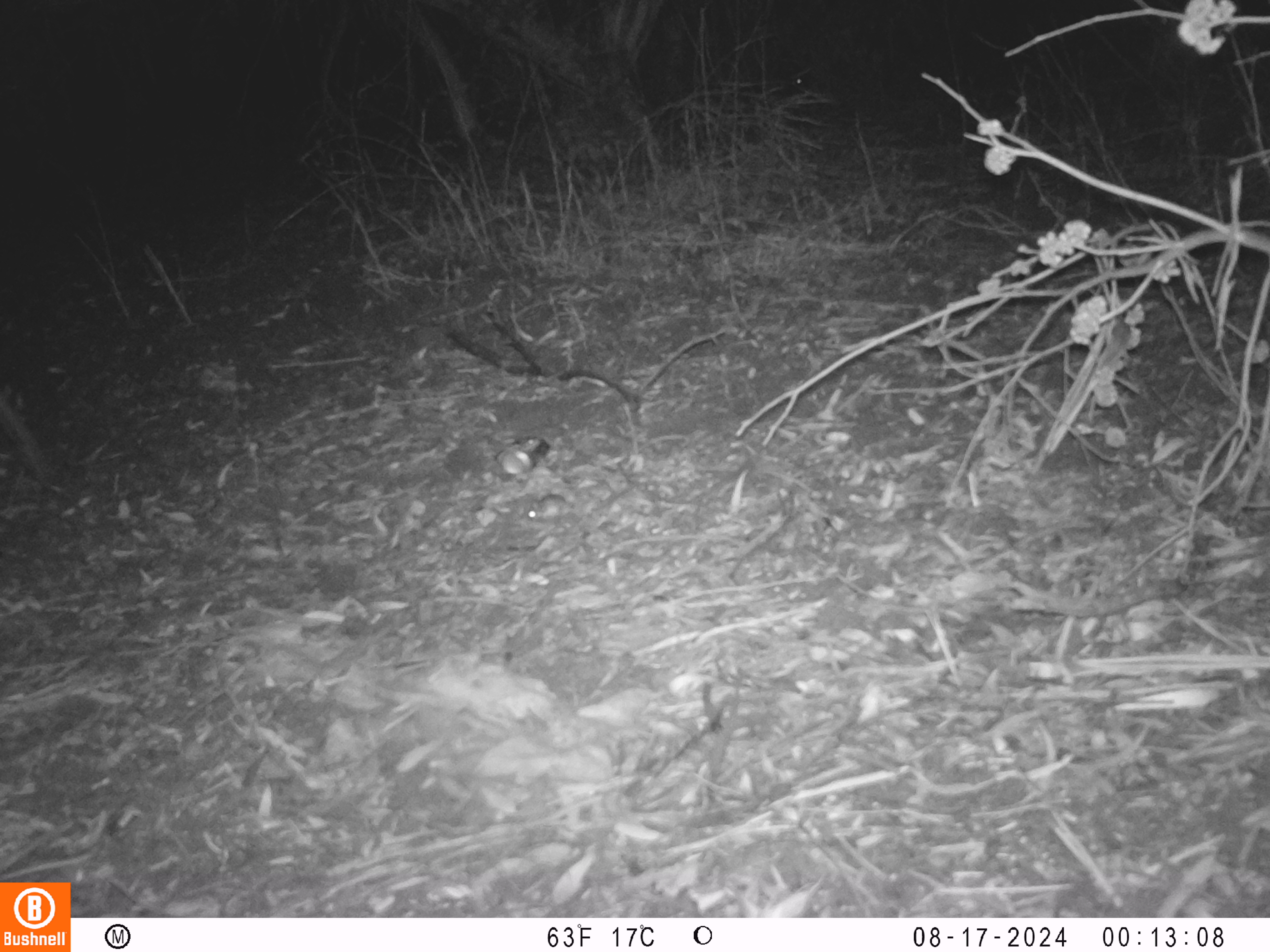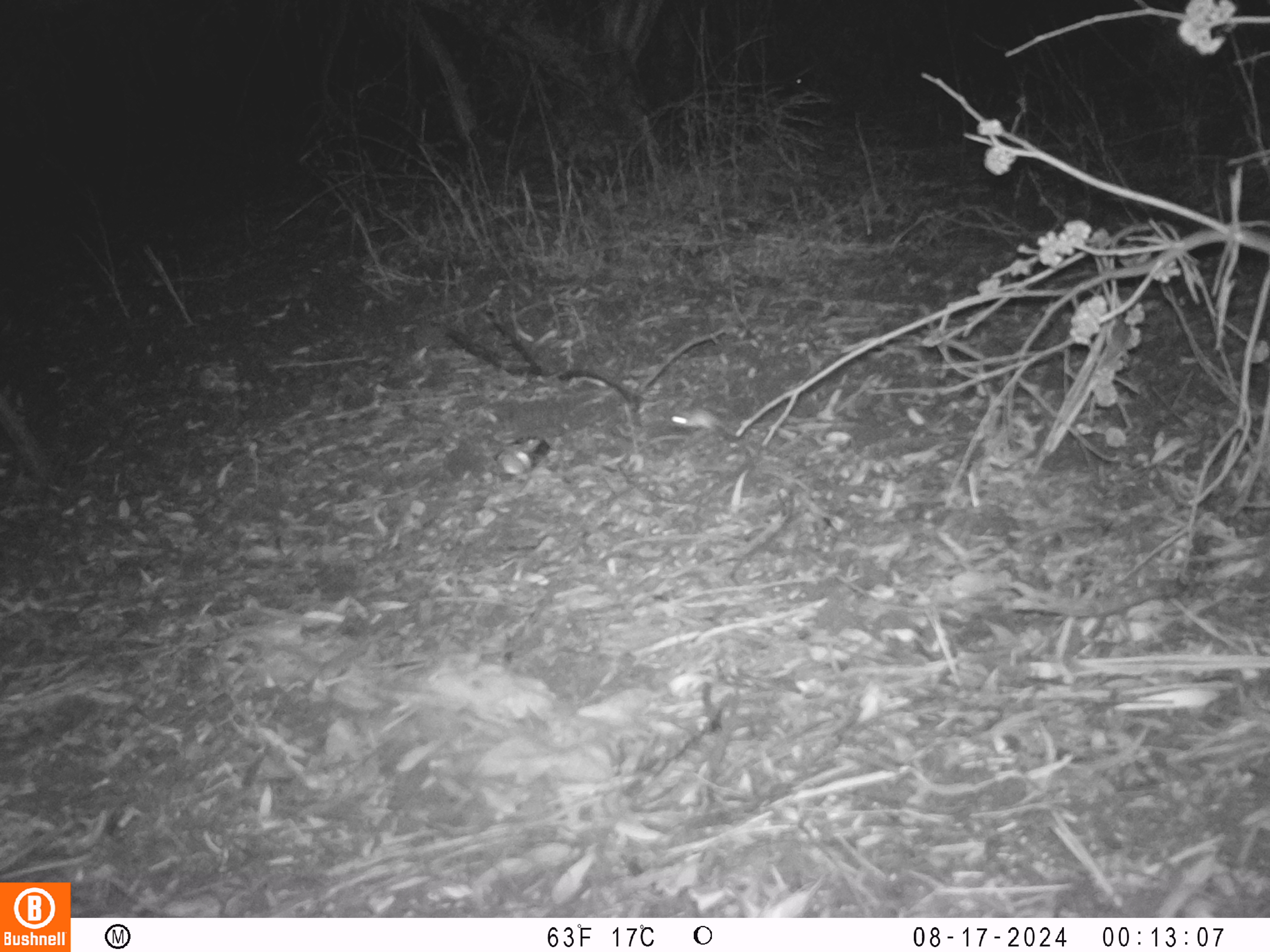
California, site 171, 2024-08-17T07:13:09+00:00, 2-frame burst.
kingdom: Animalia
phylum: Chordata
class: Mammalia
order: Rodentia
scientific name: Rodentia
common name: mouse or rat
Mouse or rat (Rodentia).